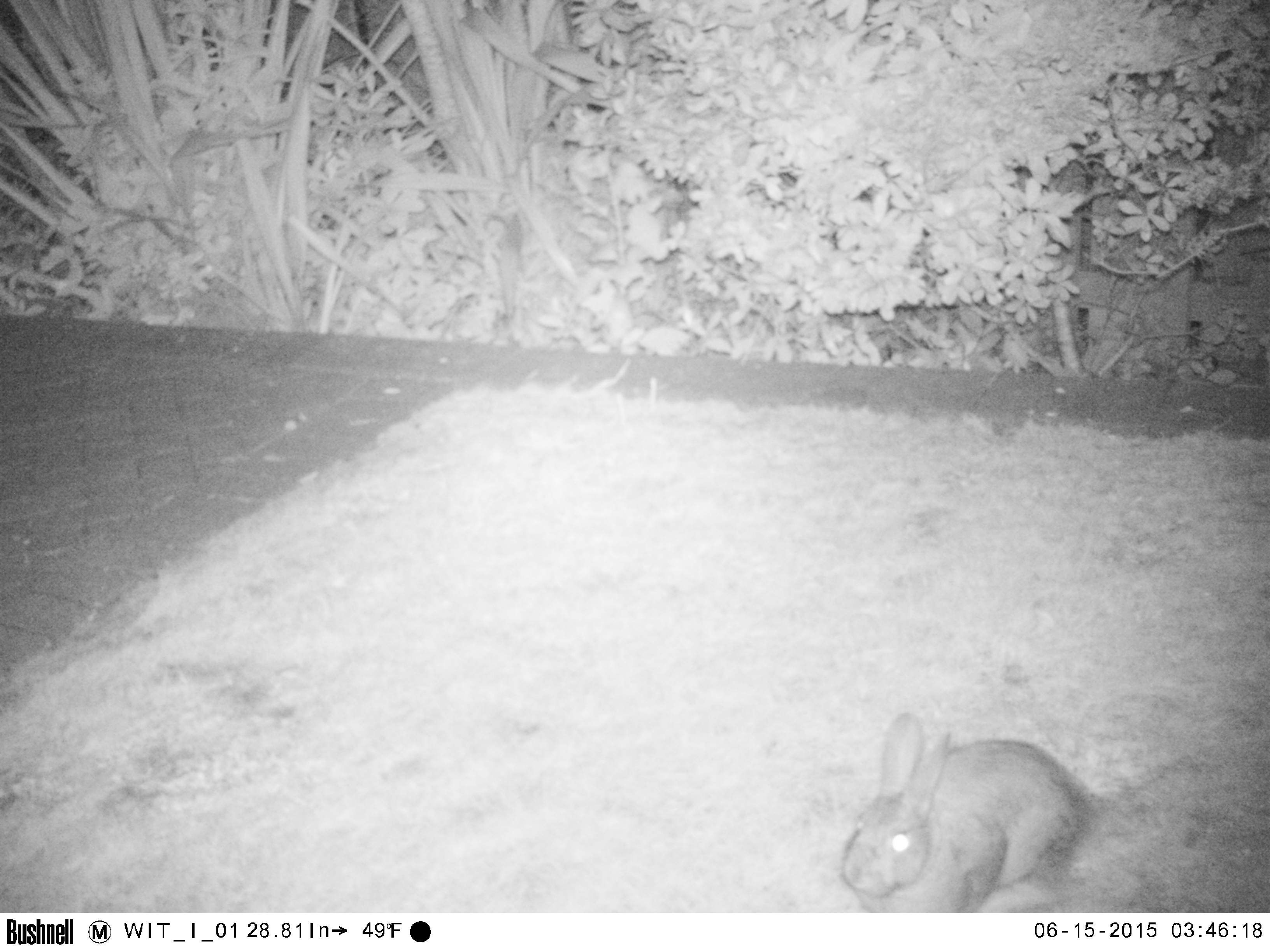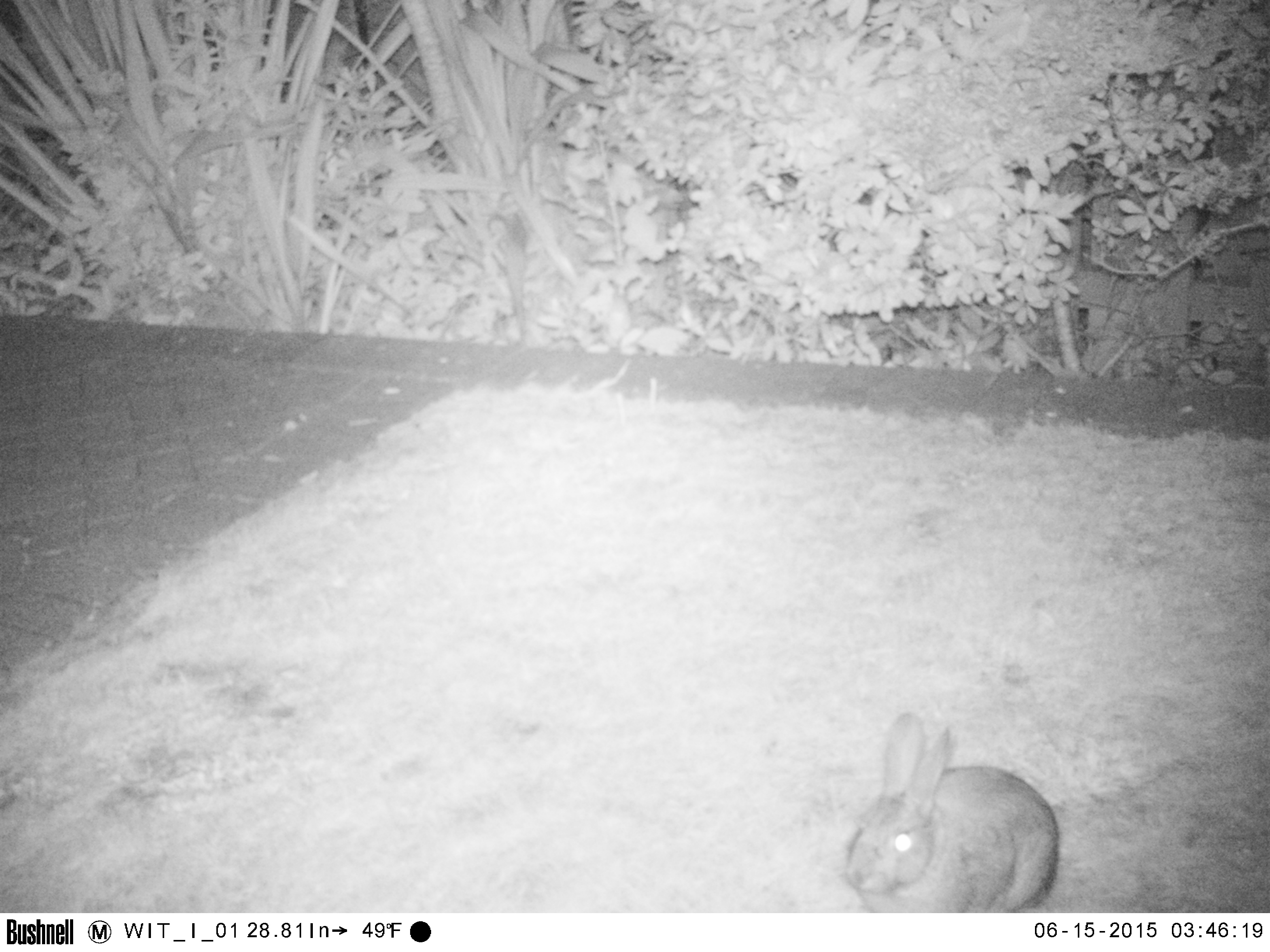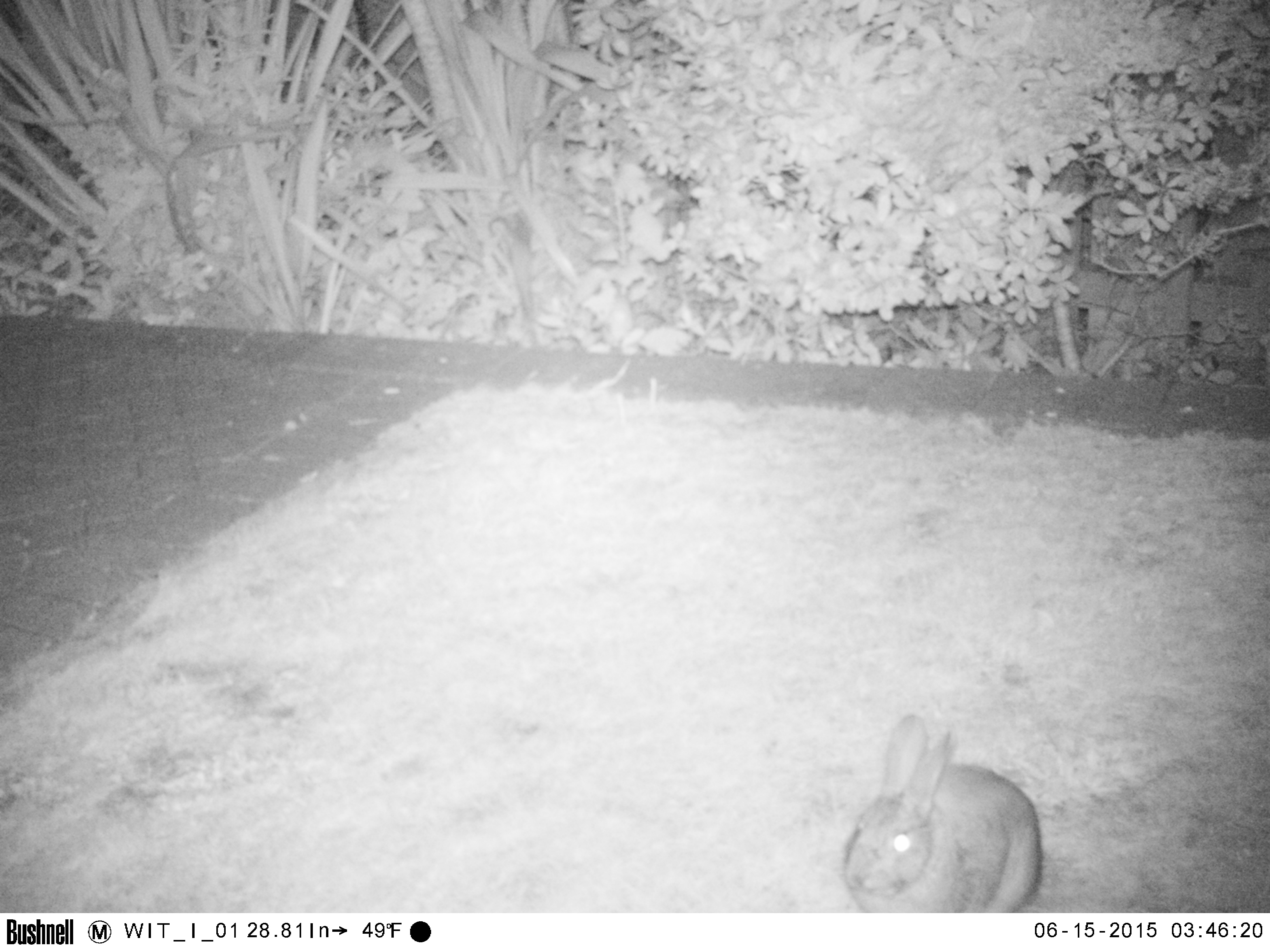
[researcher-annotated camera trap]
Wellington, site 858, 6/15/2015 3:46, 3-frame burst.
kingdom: Animalia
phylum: Chordata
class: Mammalia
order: Lagomorpha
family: Leporidae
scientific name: Leporidae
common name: rabbit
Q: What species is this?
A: Rabbit (Leporidae).